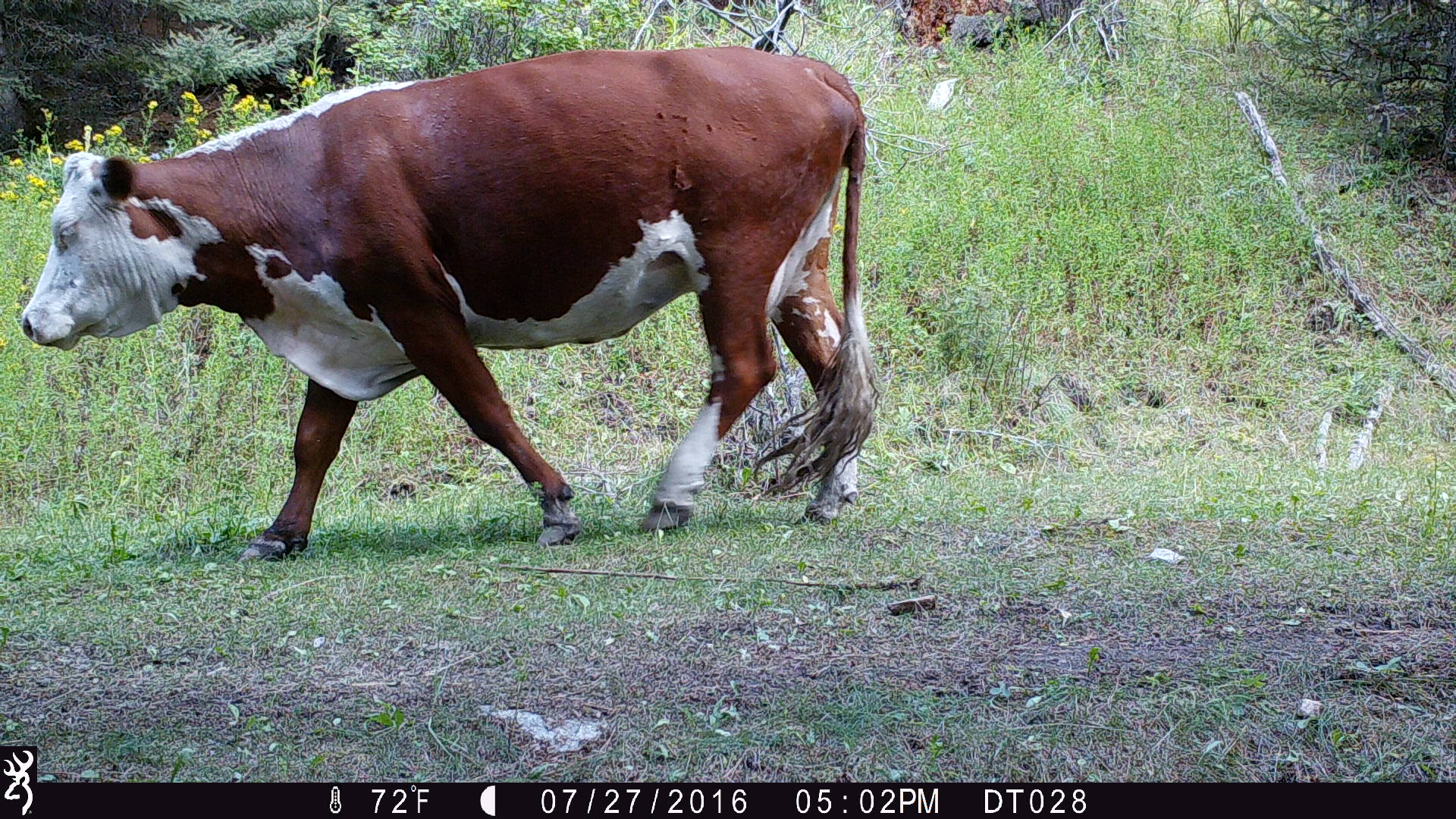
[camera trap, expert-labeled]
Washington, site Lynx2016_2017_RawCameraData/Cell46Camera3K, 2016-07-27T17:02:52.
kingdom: Animalia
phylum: Chordata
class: Mammalia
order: Artiodactyla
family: Bovidae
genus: Bos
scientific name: Bos taurus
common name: domestic cattle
Domestic cattle (Bos taurus). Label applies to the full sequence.